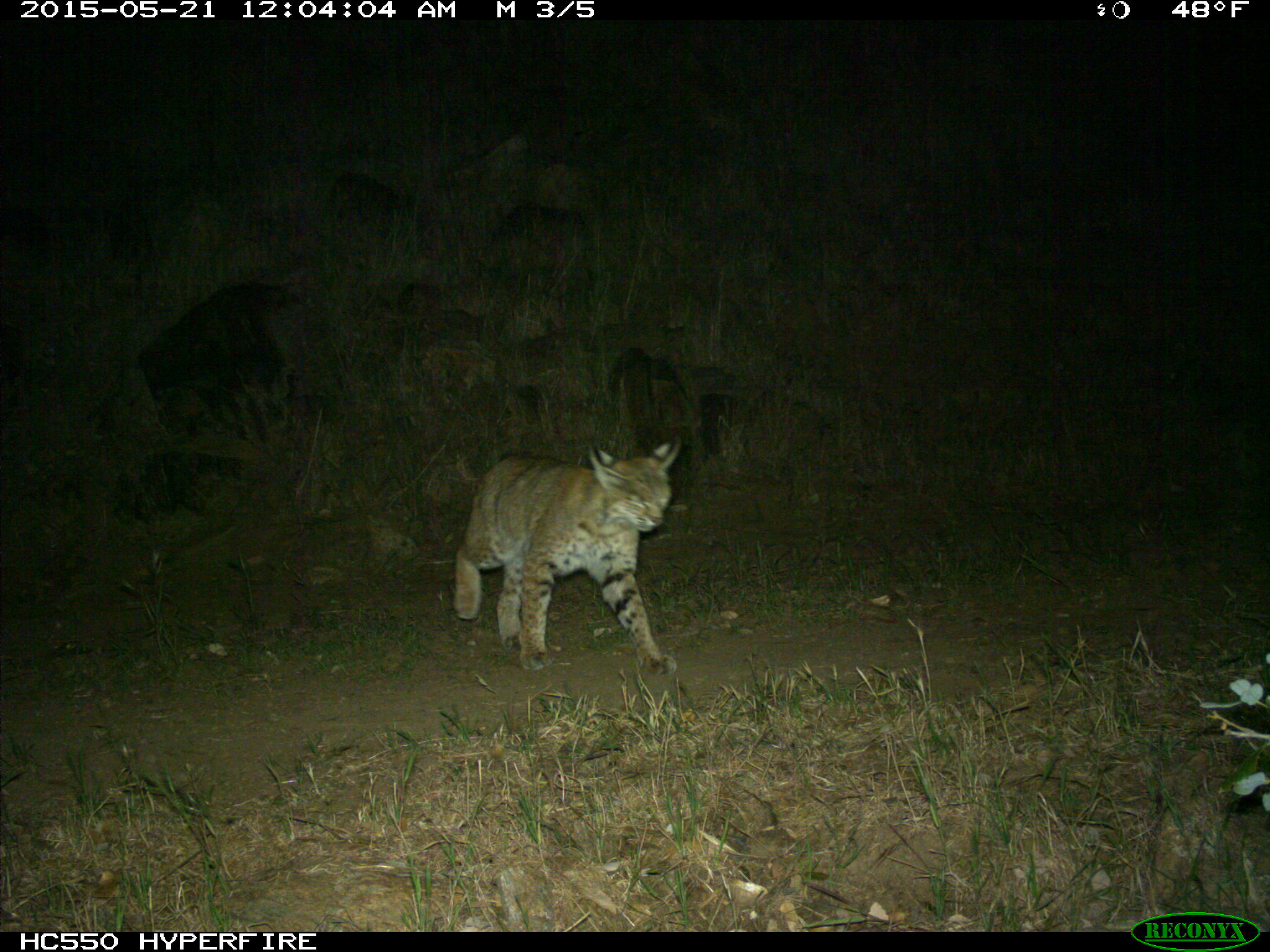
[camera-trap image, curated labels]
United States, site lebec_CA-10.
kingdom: Animalia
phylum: Chordata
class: Mammalia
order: Carnivora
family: Felidae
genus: Lynx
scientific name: Lynx rufus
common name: bobcat